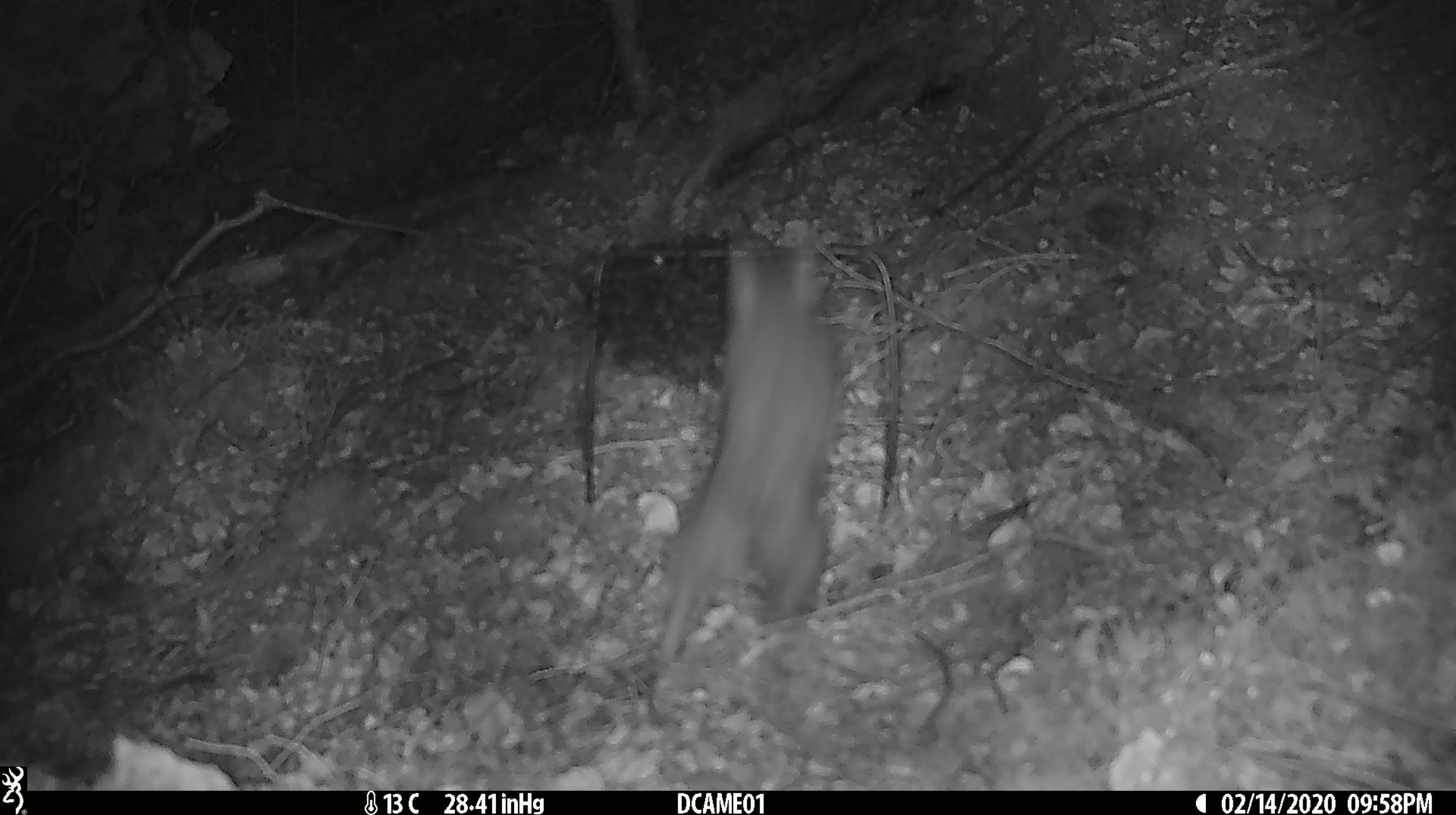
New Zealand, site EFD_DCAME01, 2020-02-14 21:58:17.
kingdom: Animalia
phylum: Chordata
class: Mammalia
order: Rodentia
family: Muridae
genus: Rattus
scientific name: Rattus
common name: rat